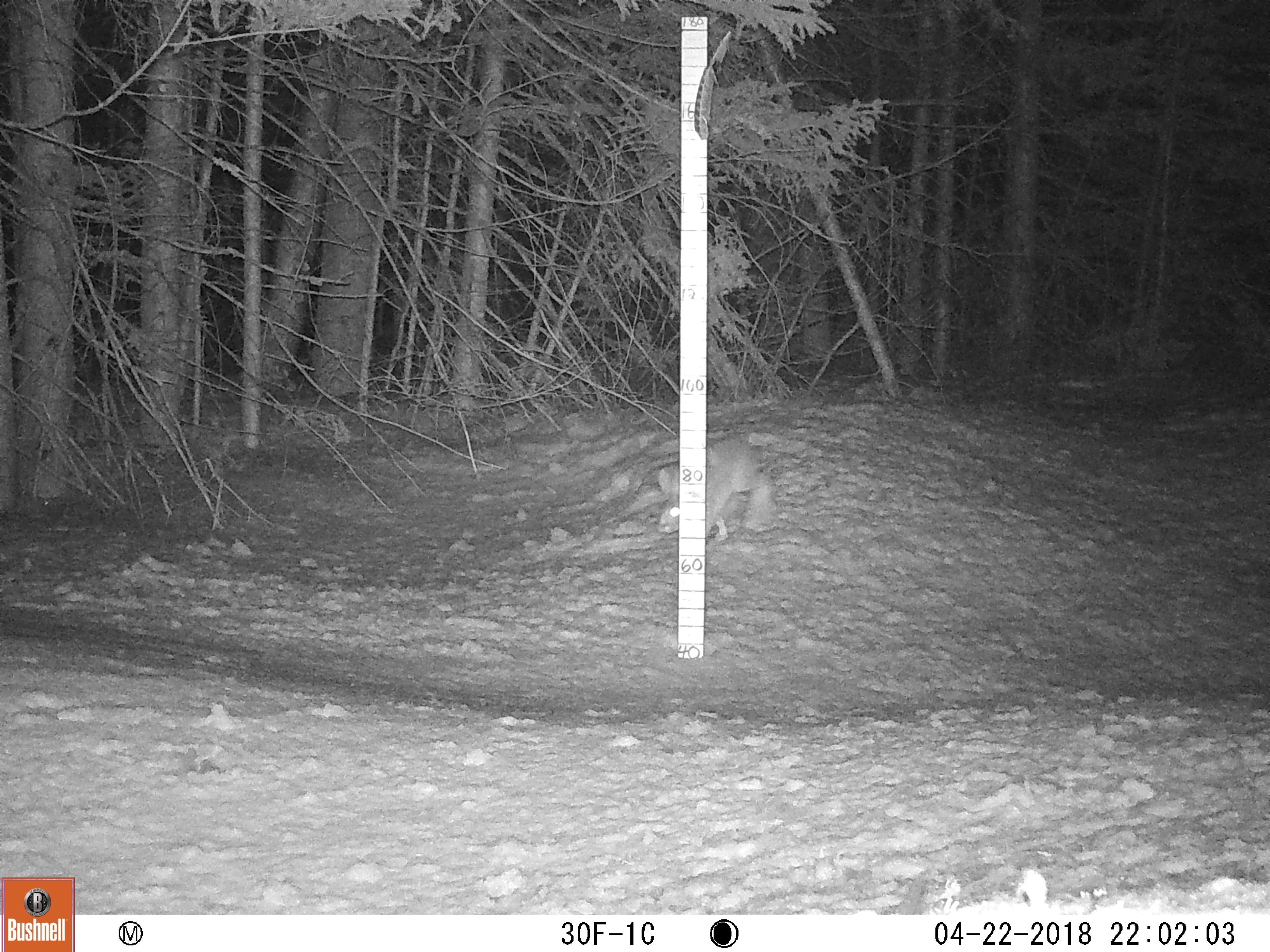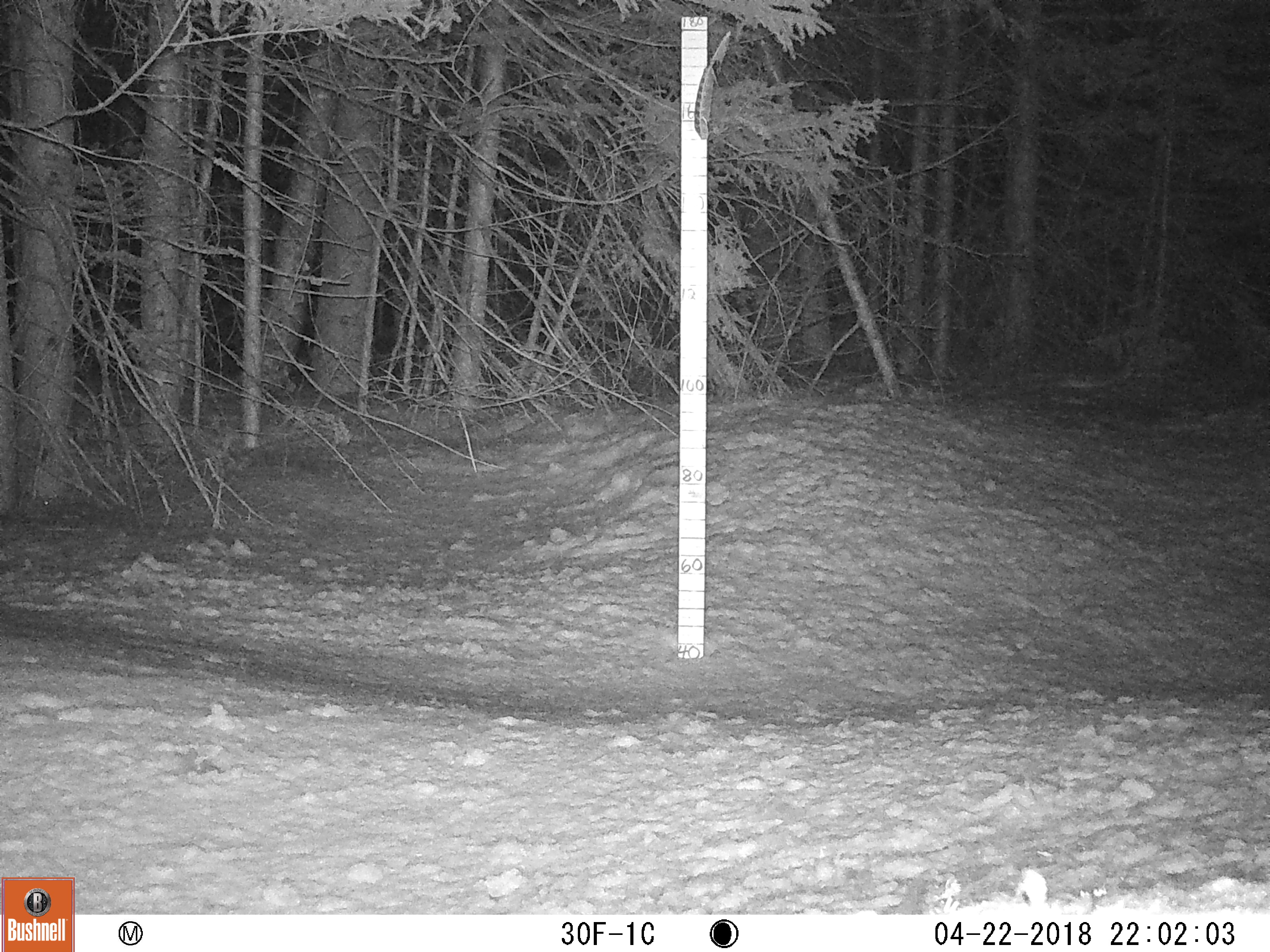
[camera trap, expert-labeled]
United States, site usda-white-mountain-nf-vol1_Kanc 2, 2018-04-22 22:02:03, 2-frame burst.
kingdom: Animalia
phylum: Chordata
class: Mammalia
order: Lagomorpha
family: Leporidae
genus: Lepus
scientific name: Lepus americanus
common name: snowshoe hare